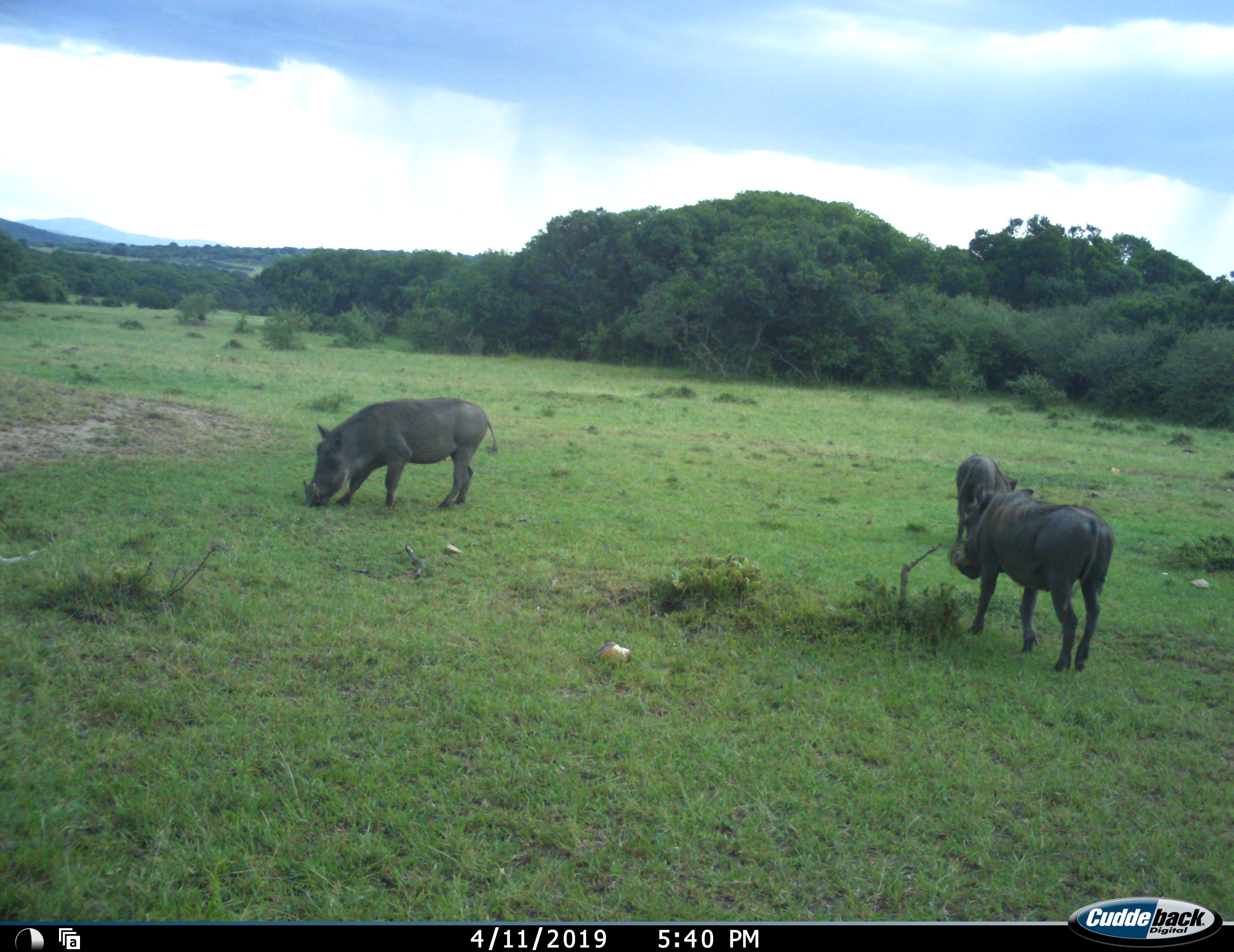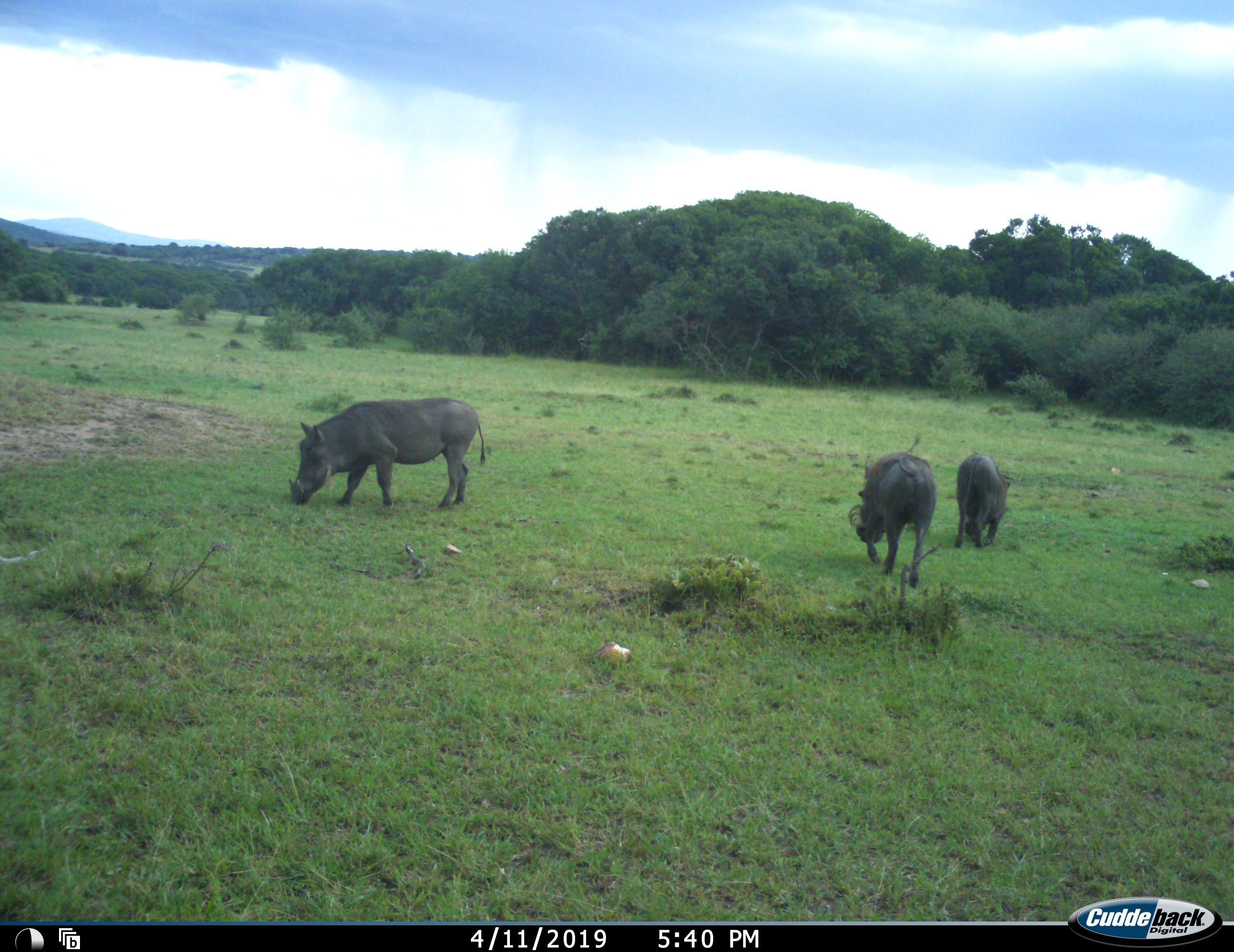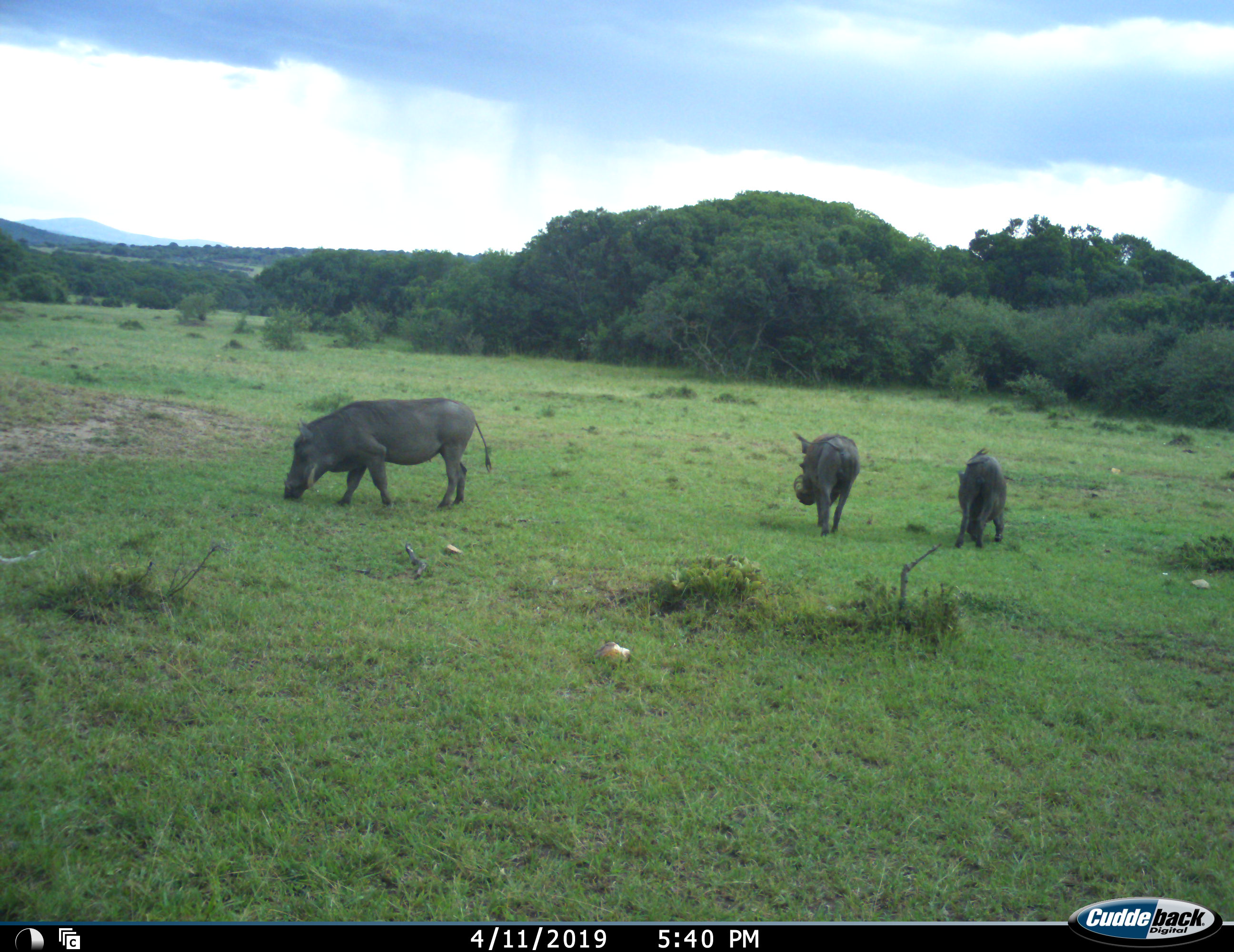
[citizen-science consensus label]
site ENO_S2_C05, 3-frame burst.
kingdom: Animalia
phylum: Chordata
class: Mammalia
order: Artiodactyla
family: Suidae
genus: Phacochoerus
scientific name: Phacochoerus africanus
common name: warthog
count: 3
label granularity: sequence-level